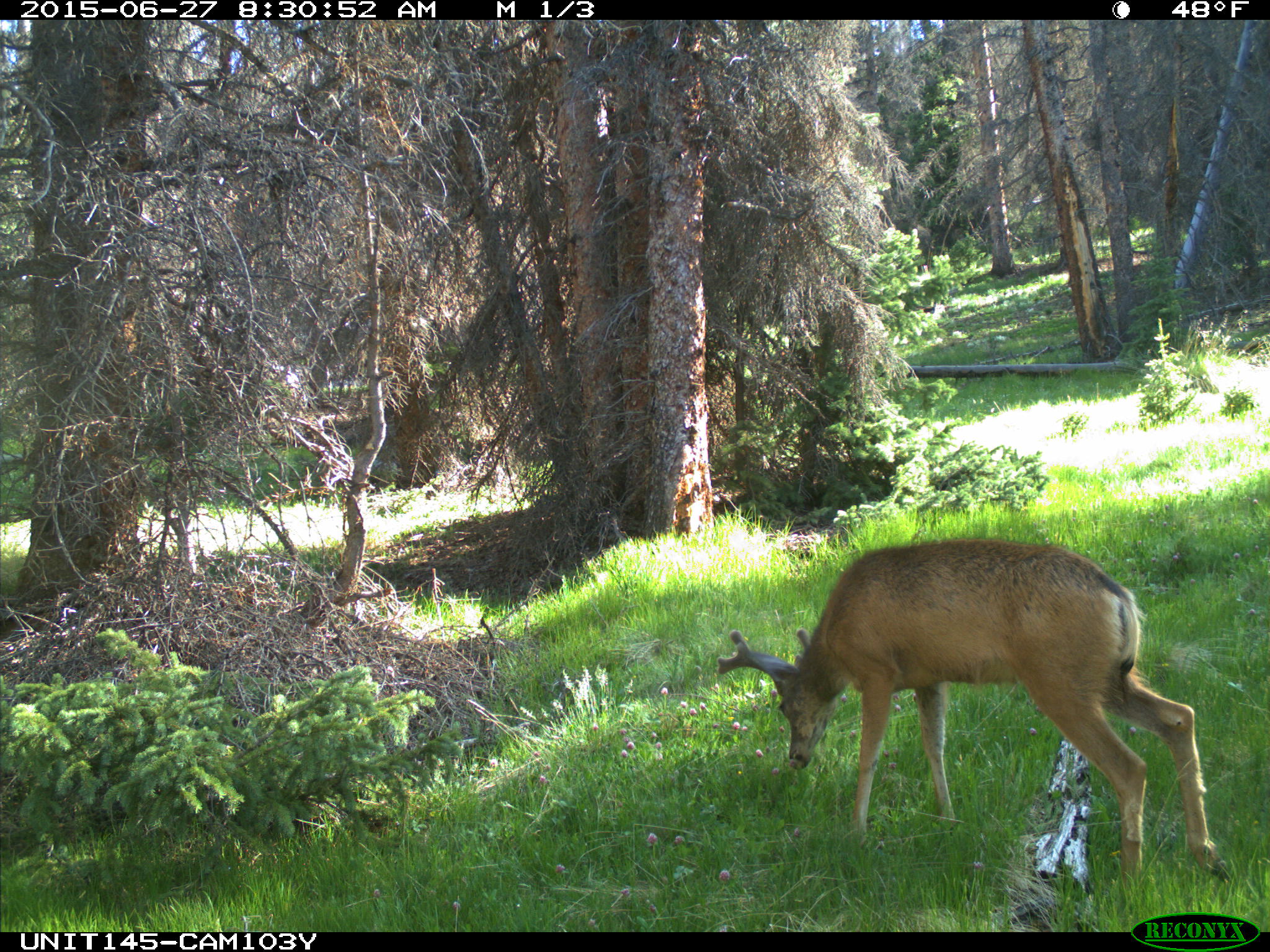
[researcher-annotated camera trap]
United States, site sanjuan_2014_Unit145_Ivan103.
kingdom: Animalia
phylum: Chordata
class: Mammalia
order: Artiodactyla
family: Cervidae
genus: Odocoileus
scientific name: Odocoileus hemionus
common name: mule deer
Odocoileus hemionus (mule deer).